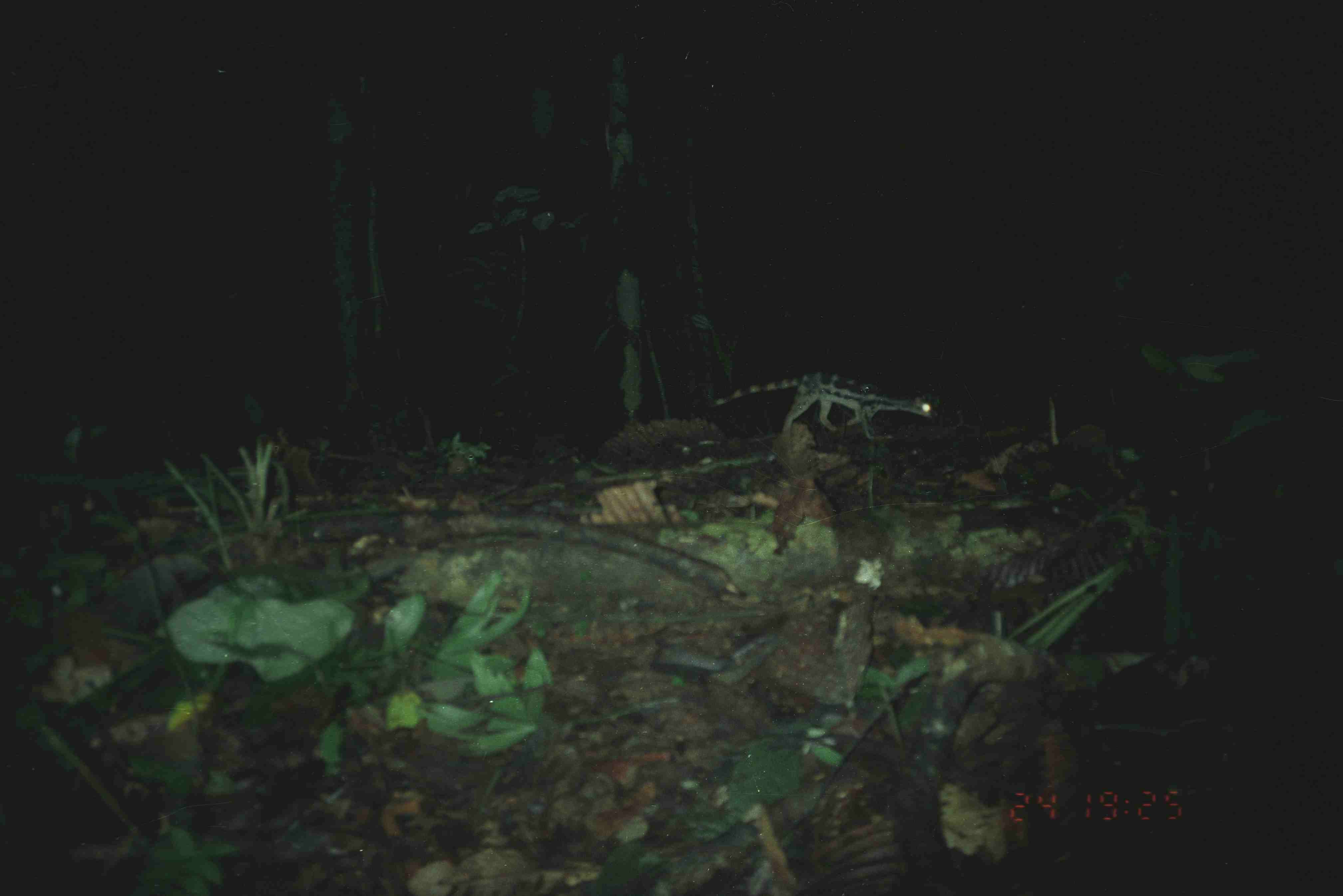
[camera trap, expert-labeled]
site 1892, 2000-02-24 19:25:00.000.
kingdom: Animalia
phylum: Chordata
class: Mammalia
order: Carnivora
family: Prionodontidae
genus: Prionodon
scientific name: Prionodon linsang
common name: banded linsang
Prionodon linsang (banded linsang), count 1.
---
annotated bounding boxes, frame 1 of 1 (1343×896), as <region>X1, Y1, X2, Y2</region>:
prionodon linsang: <region>708, 369, 942, 441</region>